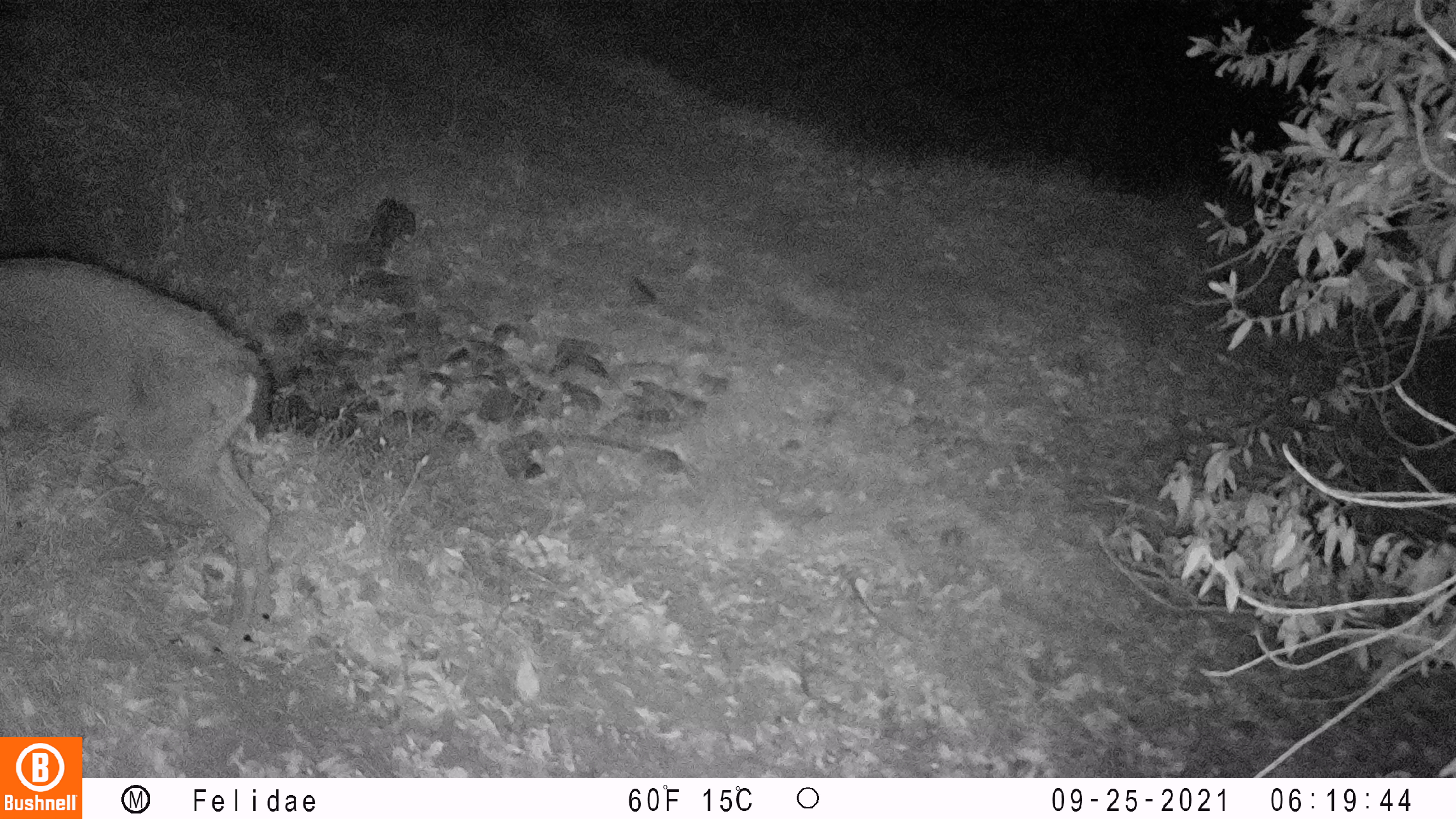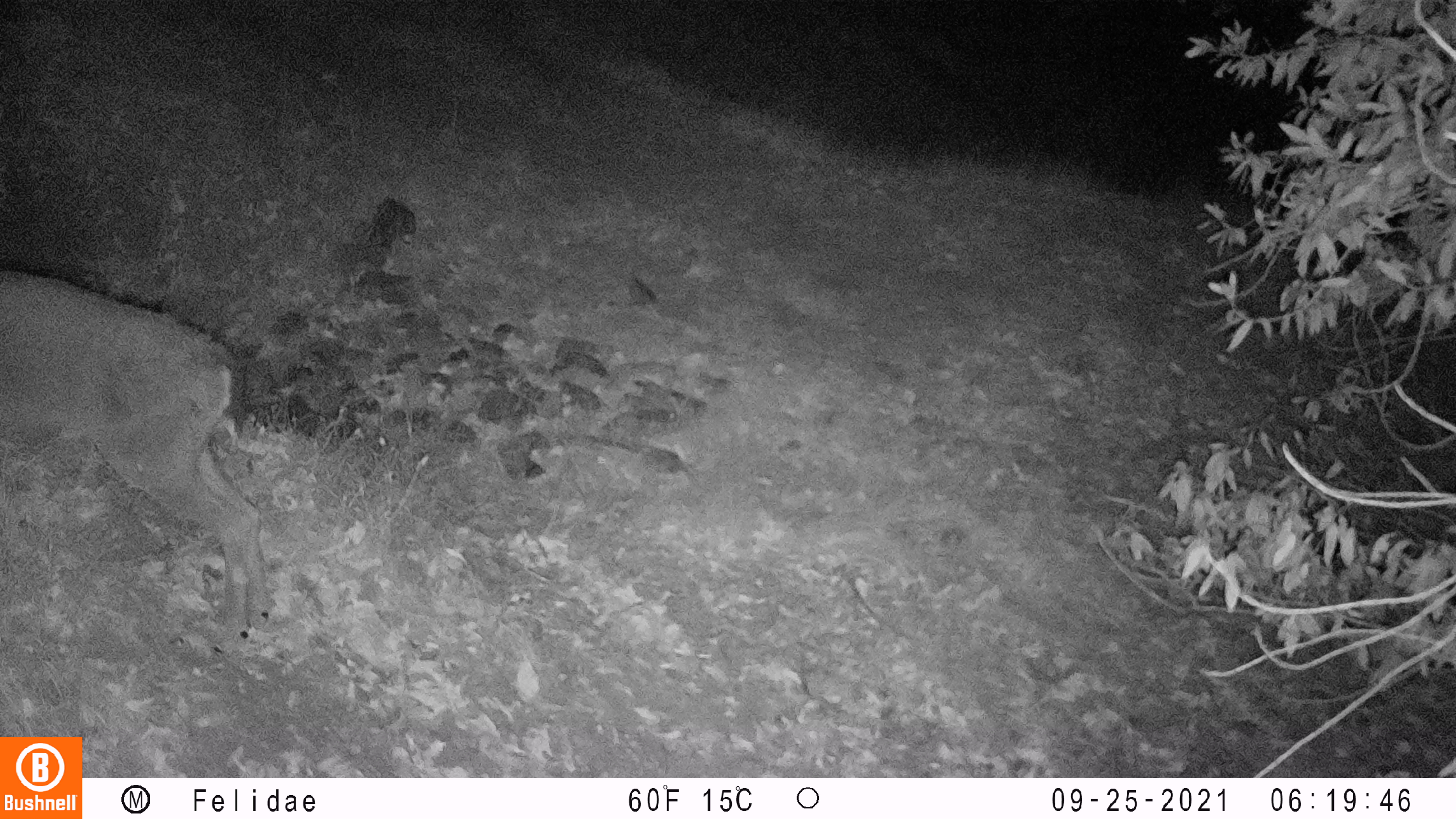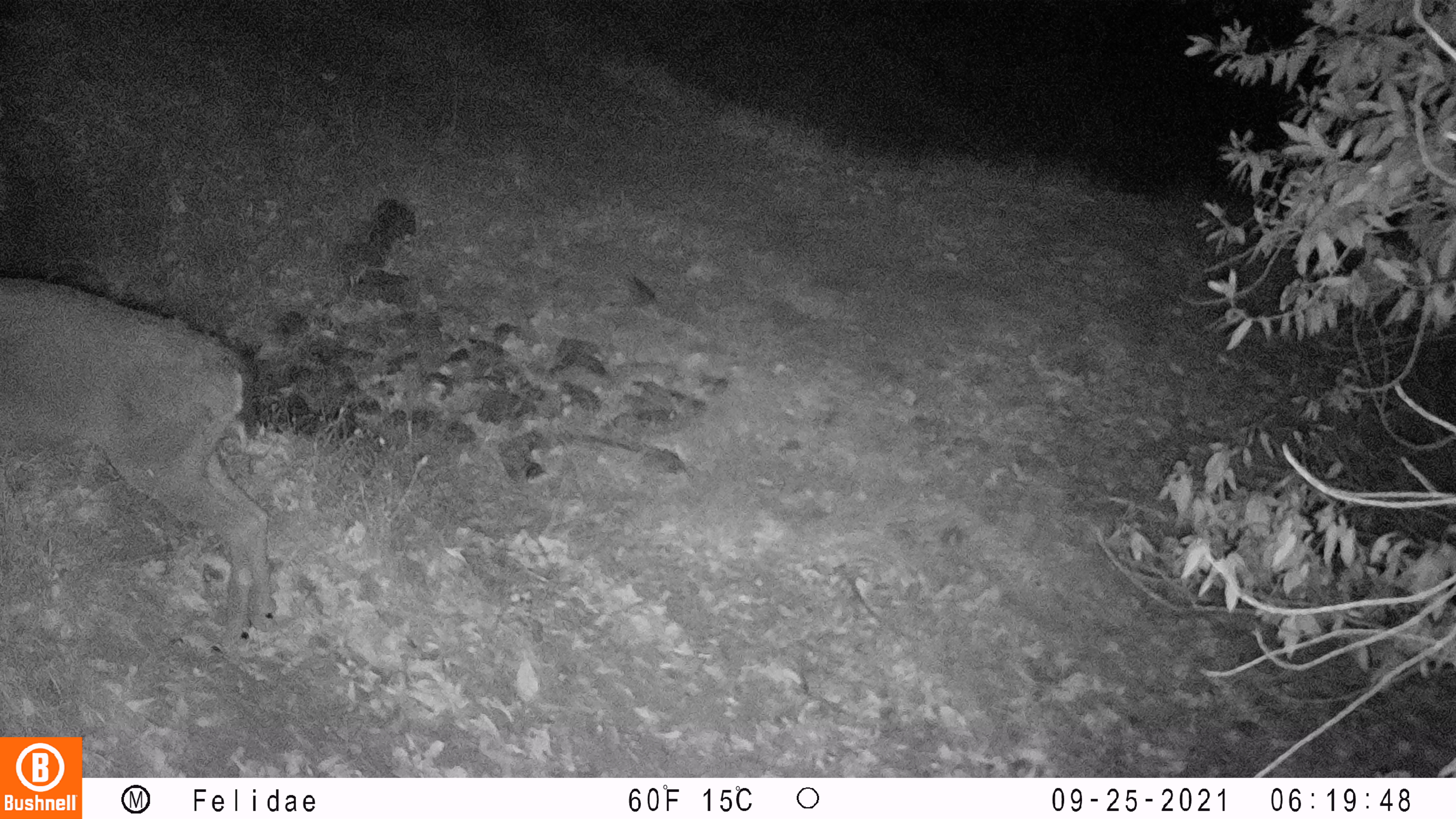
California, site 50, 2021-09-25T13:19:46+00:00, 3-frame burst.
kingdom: Animalia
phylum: Chordata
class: Mammalia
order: Artiodactyla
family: Cervidae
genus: Odocoileus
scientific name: Odocoileus hemionus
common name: mule deer